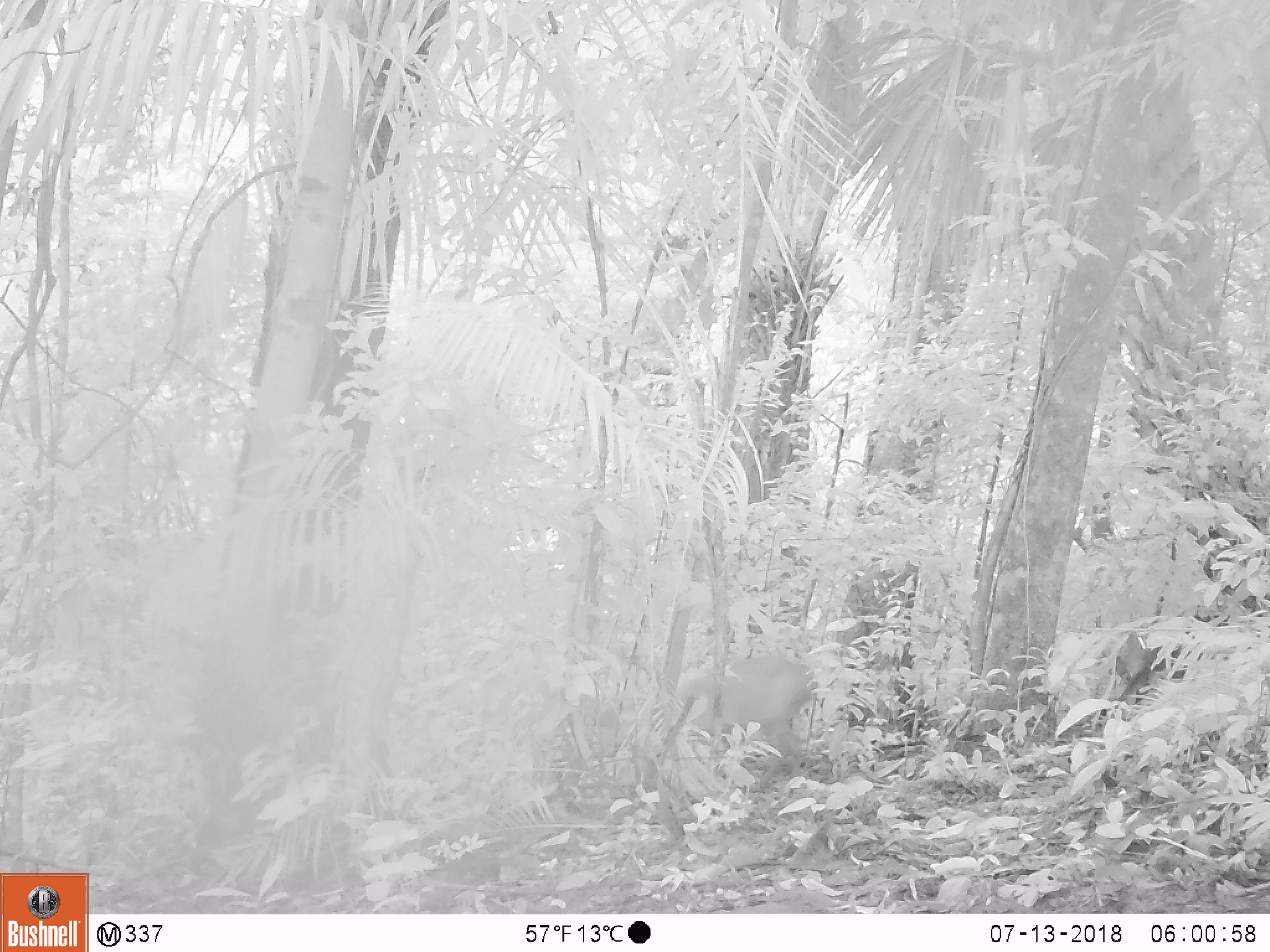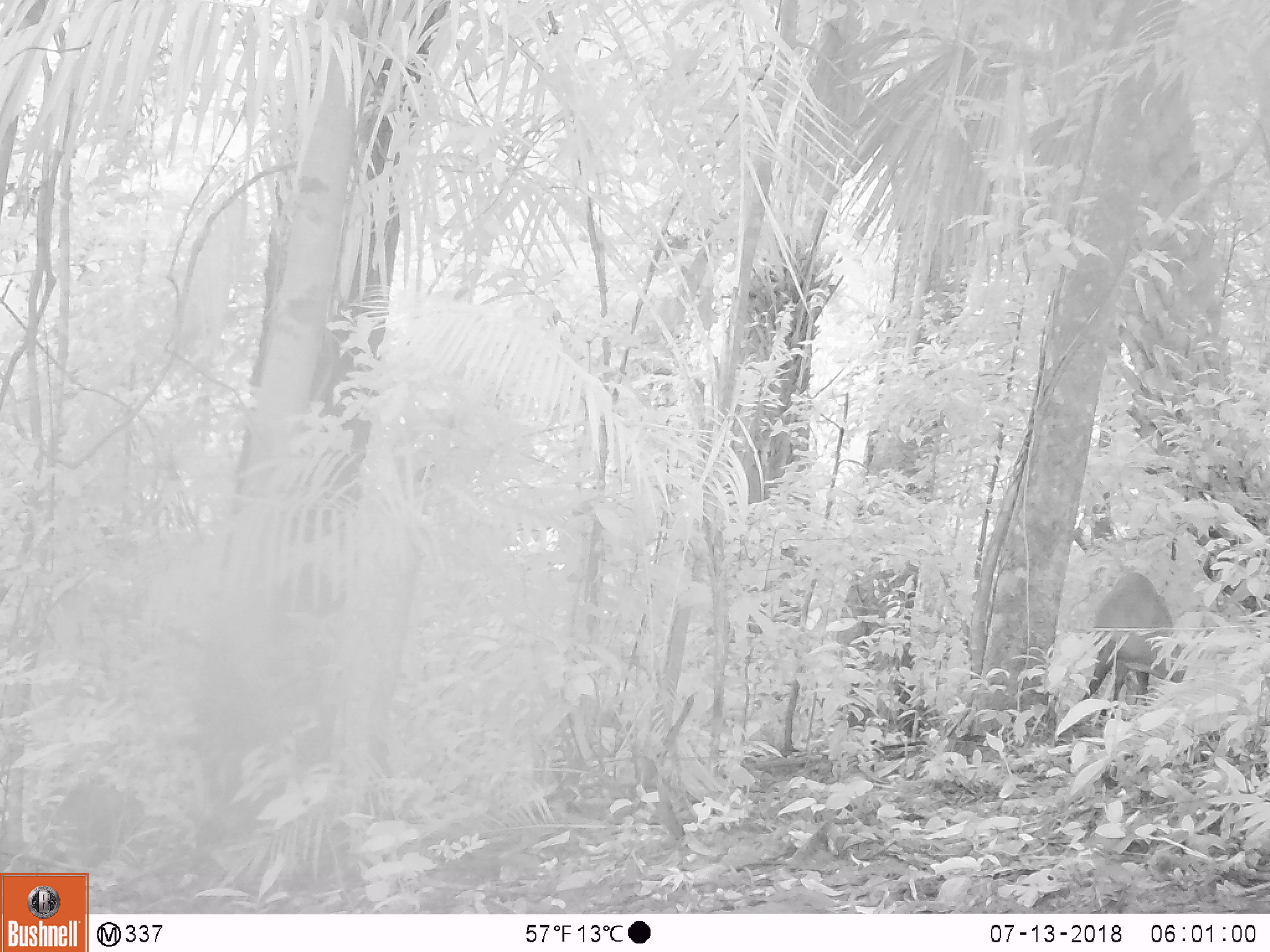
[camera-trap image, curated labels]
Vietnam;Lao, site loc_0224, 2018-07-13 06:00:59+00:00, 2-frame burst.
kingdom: Animalia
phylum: Chordata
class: Mammalia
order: Artiodactyla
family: Cervidae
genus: Muntiacus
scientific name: Muntiacus vuquangensis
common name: large-antlered muntjac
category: large antlered muntjac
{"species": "large antlered muntjac (large-antlered muntjac) (Muntiacus vuquangensis)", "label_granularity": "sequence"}